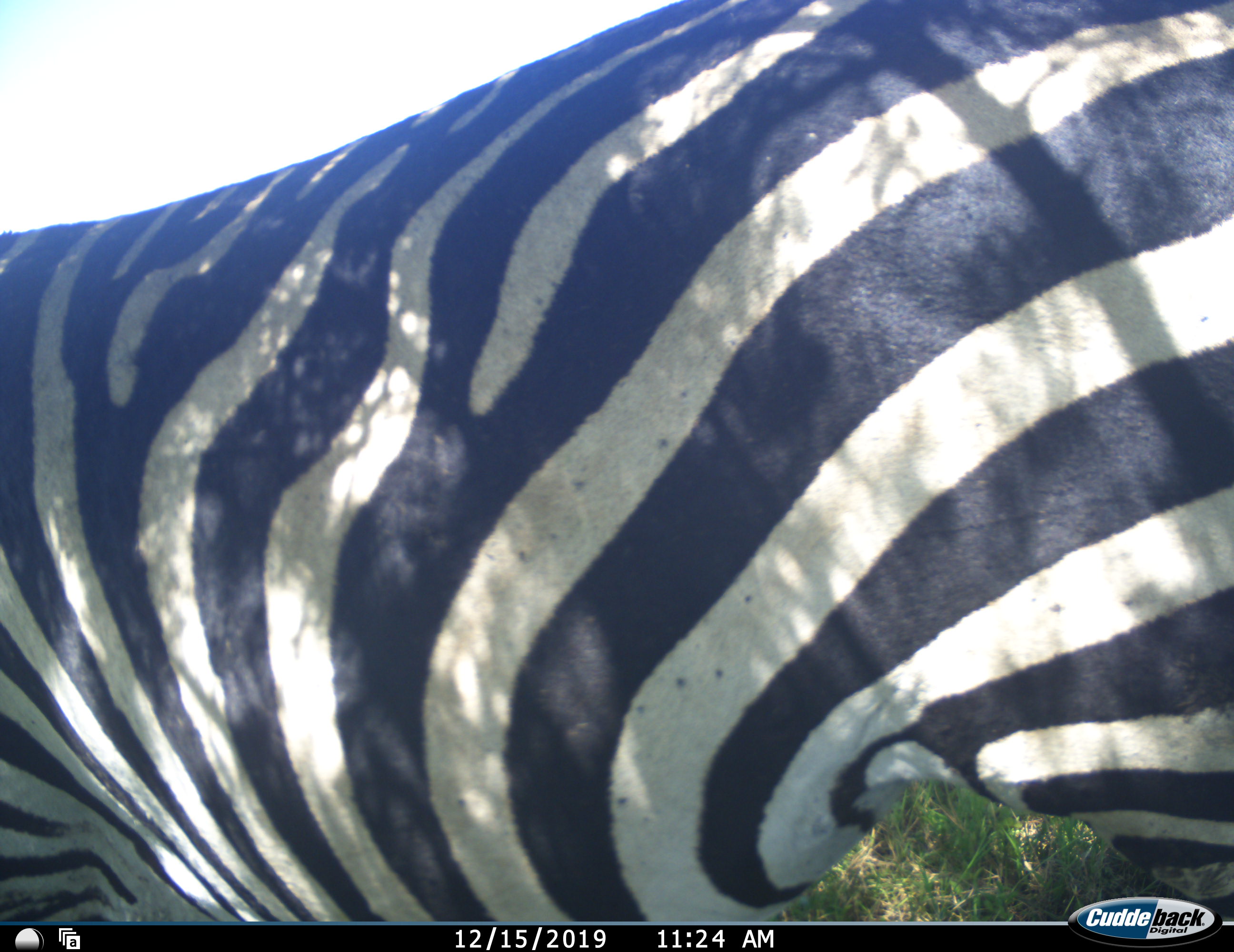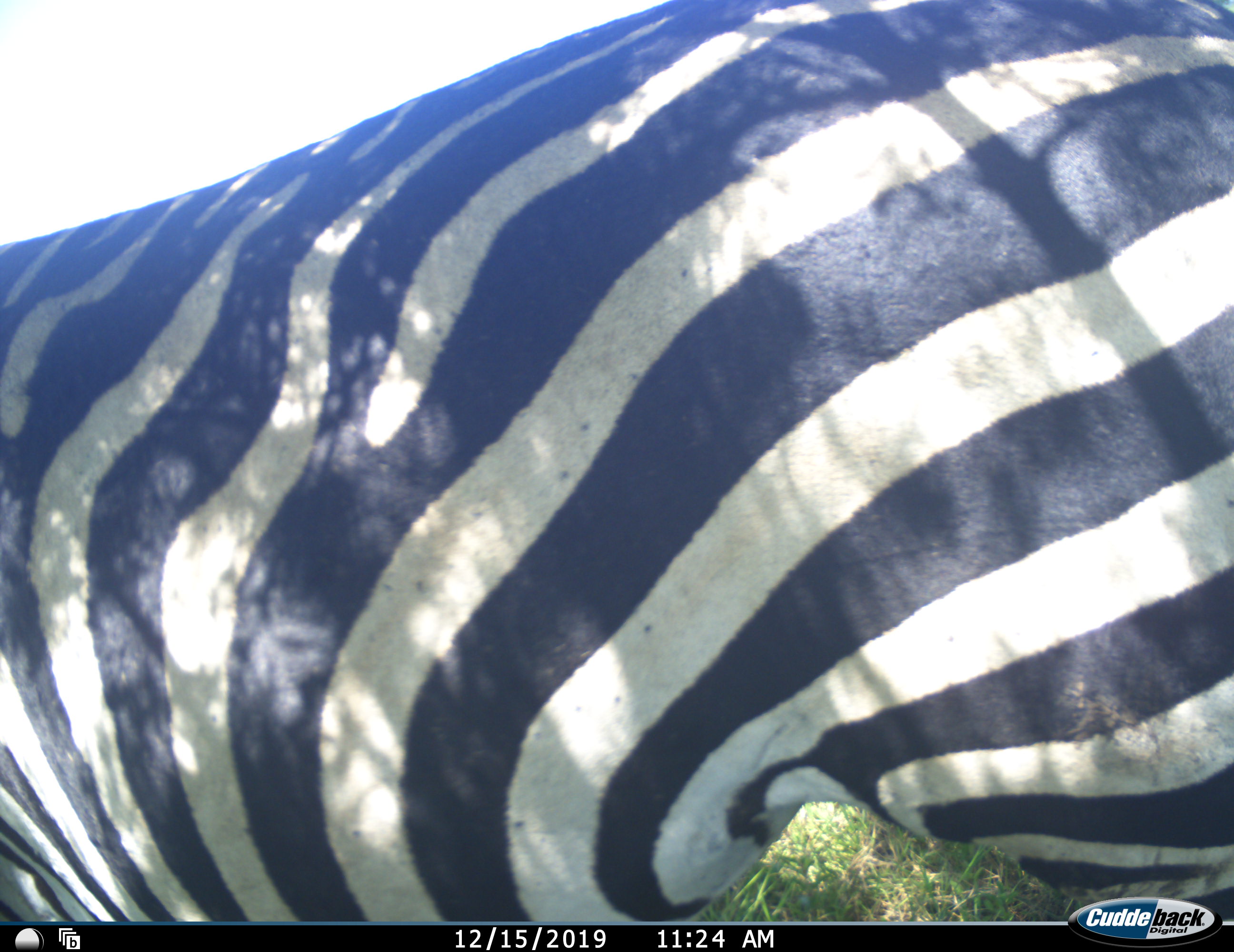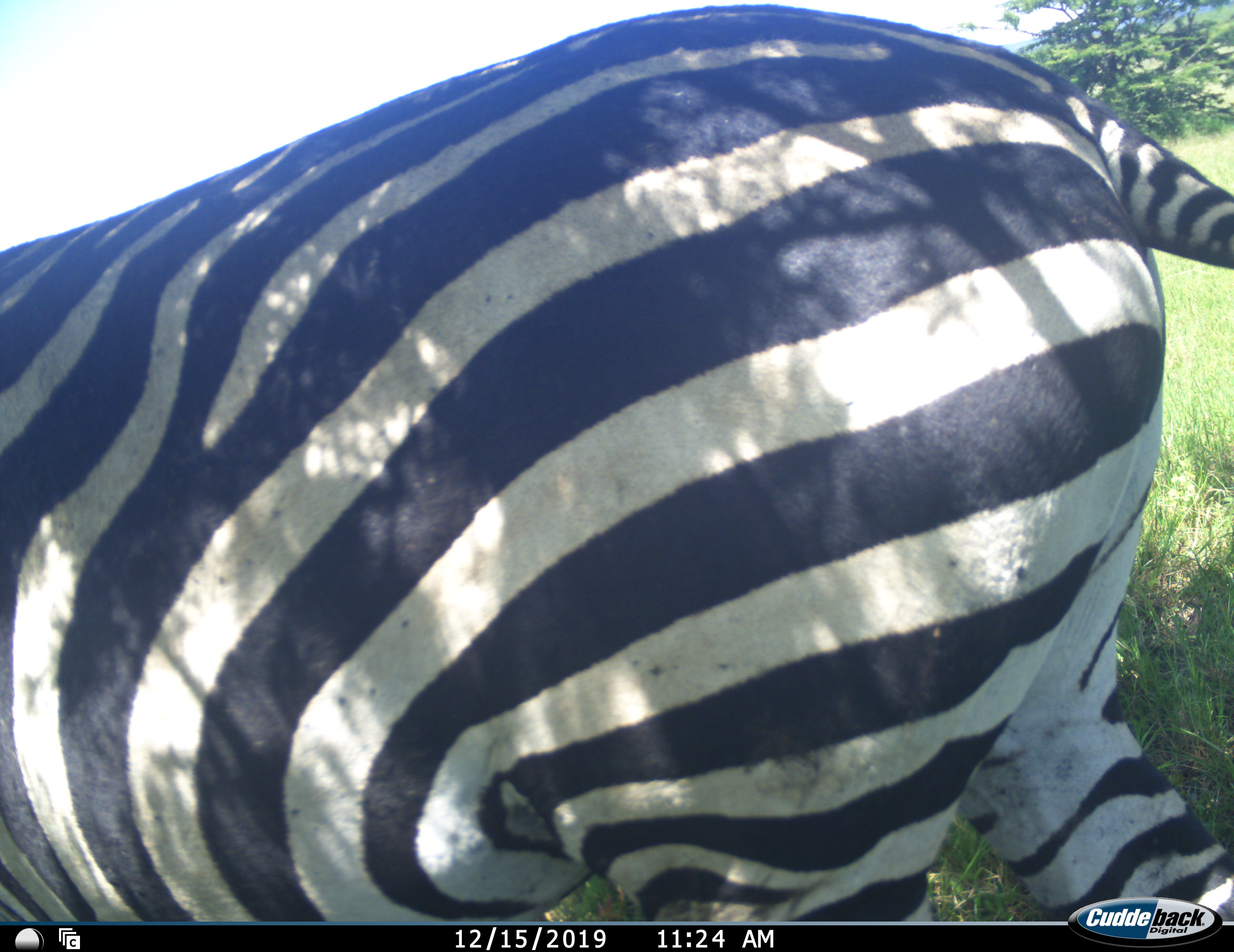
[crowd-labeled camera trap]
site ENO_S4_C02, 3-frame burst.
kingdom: Animalia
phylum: Chordata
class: Mammalia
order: Perissodactyla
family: Equidae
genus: Equus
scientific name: Equus quagga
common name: plains zebra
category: zebraplains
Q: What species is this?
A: Zebraplains (plains zebra) (Equus quagga).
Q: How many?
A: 1.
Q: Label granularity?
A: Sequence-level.